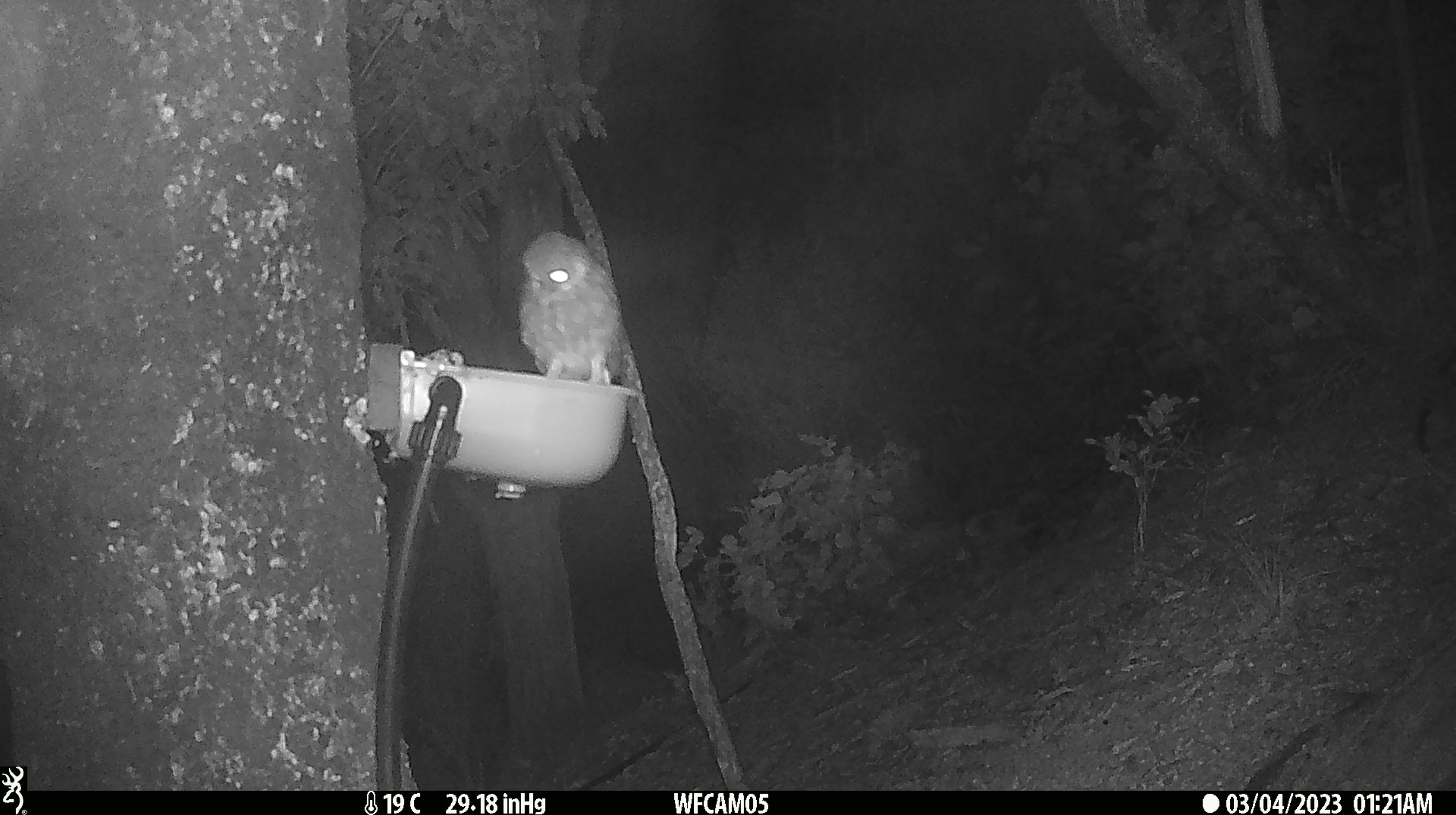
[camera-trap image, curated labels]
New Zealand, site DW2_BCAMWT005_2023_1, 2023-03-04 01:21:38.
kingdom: Animalia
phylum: Chordata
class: Aves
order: Strigiformes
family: Strigidae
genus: Ninox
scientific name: Ninox novaeseelandiae novaeseelandiae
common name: morepork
Morepork (Ninox novaeseelandiae novaeseelandiae).